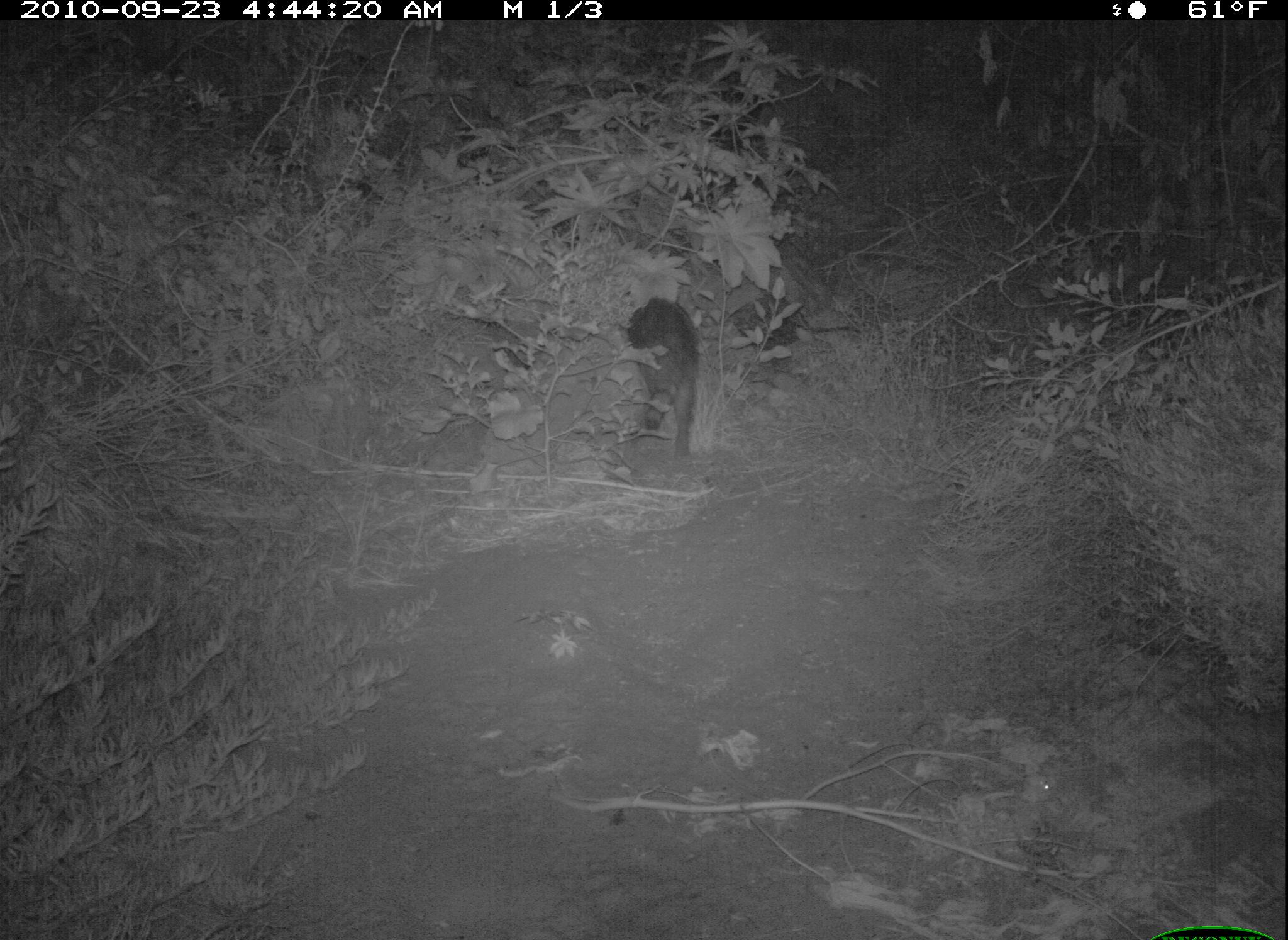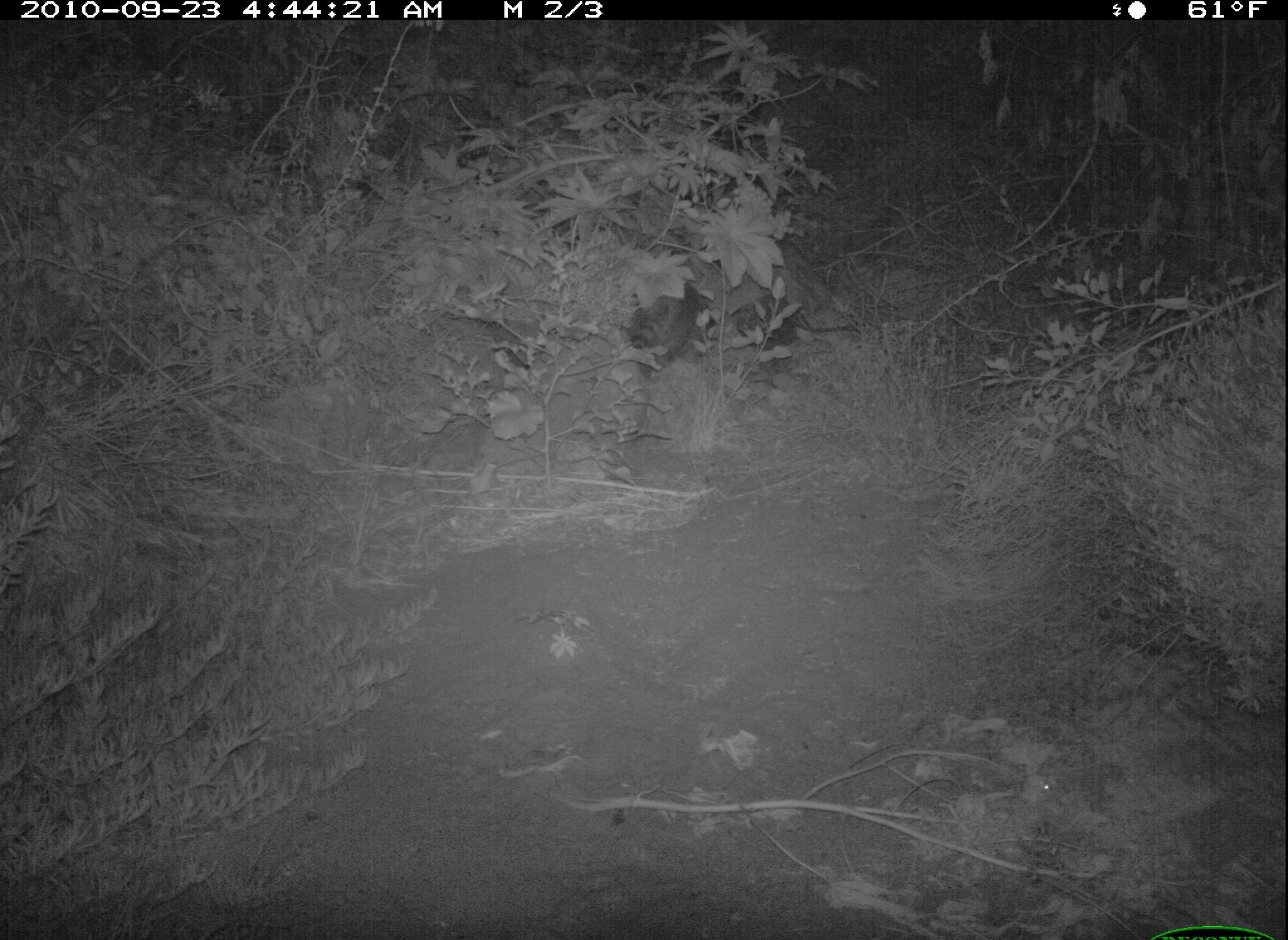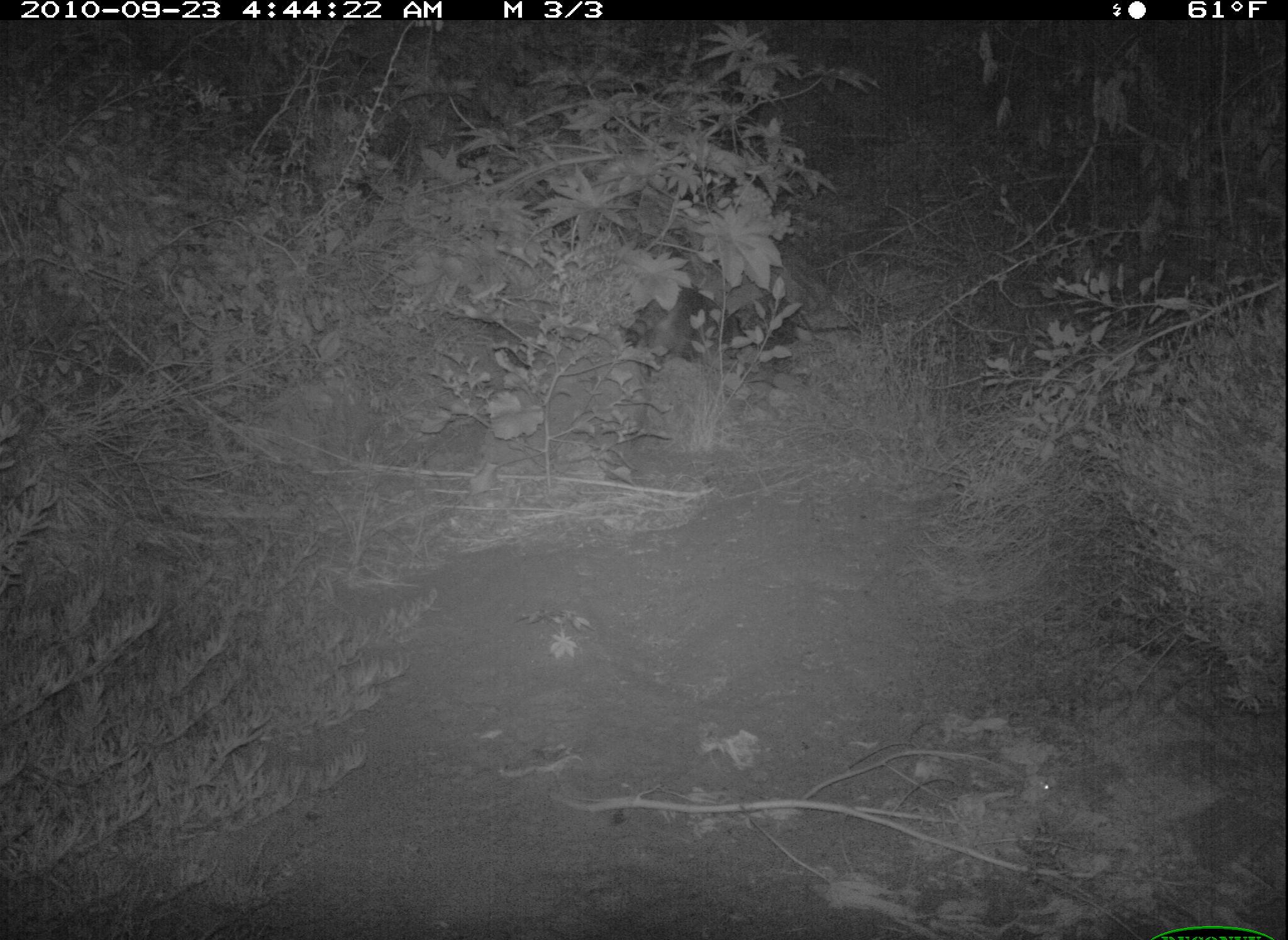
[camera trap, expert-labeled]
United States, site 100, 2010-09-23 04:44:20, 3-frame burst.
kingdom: Animalia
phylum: Chordata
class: Mammalia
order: Carnivora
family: Procyonidae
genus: Procyon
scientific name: Procyon lotor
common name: raccoon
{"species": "raccoon (Procyon lotor)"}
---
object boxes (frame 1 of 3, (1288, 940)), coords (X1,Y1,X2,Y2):
raccoon: (628,282,724,475)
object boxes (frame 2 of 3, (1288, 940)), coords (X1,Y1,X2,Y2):
raccoon: (625,271,720,382)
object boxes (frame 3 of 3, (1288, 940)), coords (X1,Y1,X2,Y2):
raccoon: (620,280,774,374)